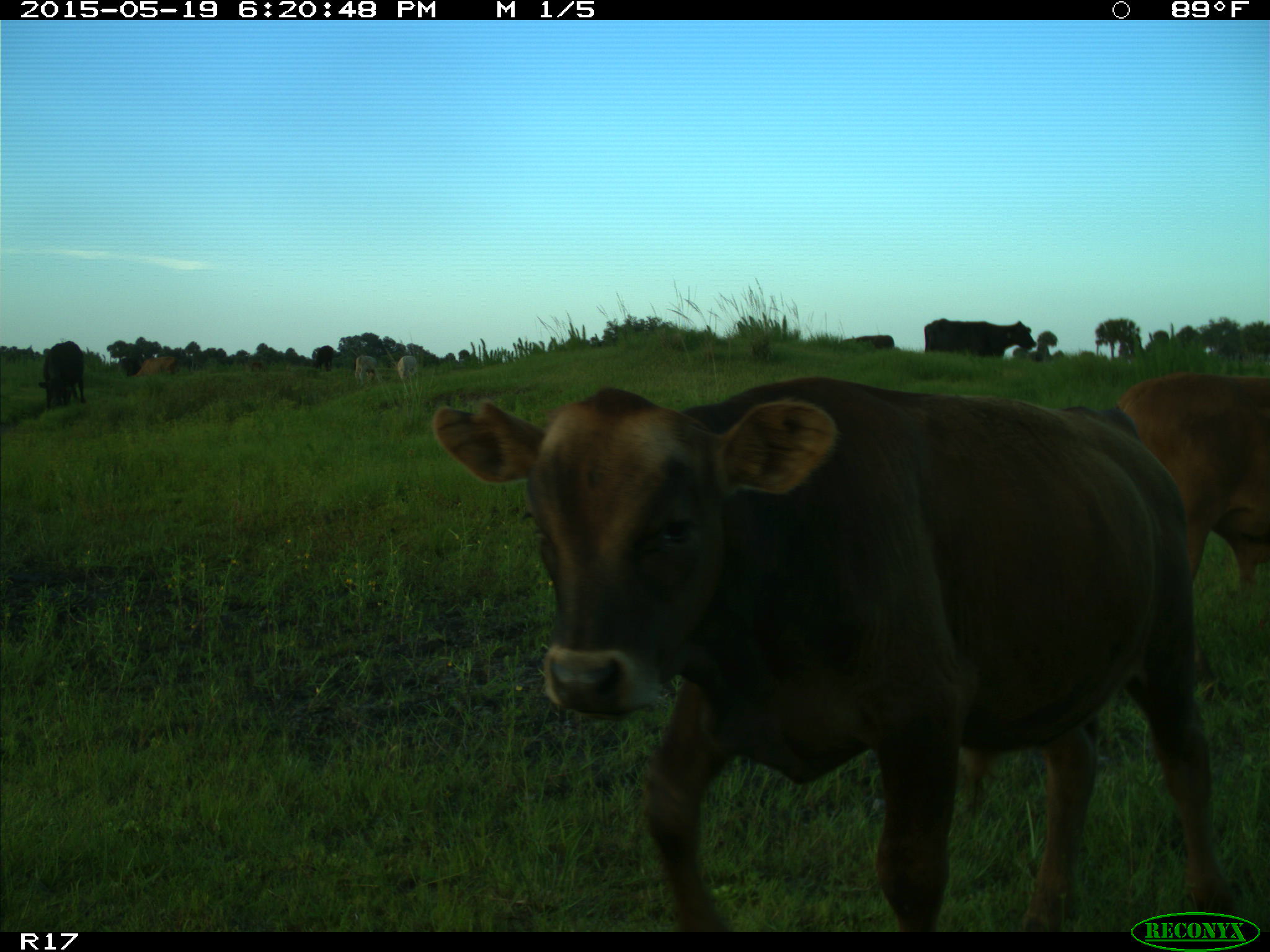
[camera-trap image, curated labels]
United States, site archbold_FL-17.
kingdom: Animalia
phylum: Chordata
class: Mammalia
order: Artiodactyla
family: Bovidae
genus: Bos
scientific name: Bos taurus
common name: domestic cow